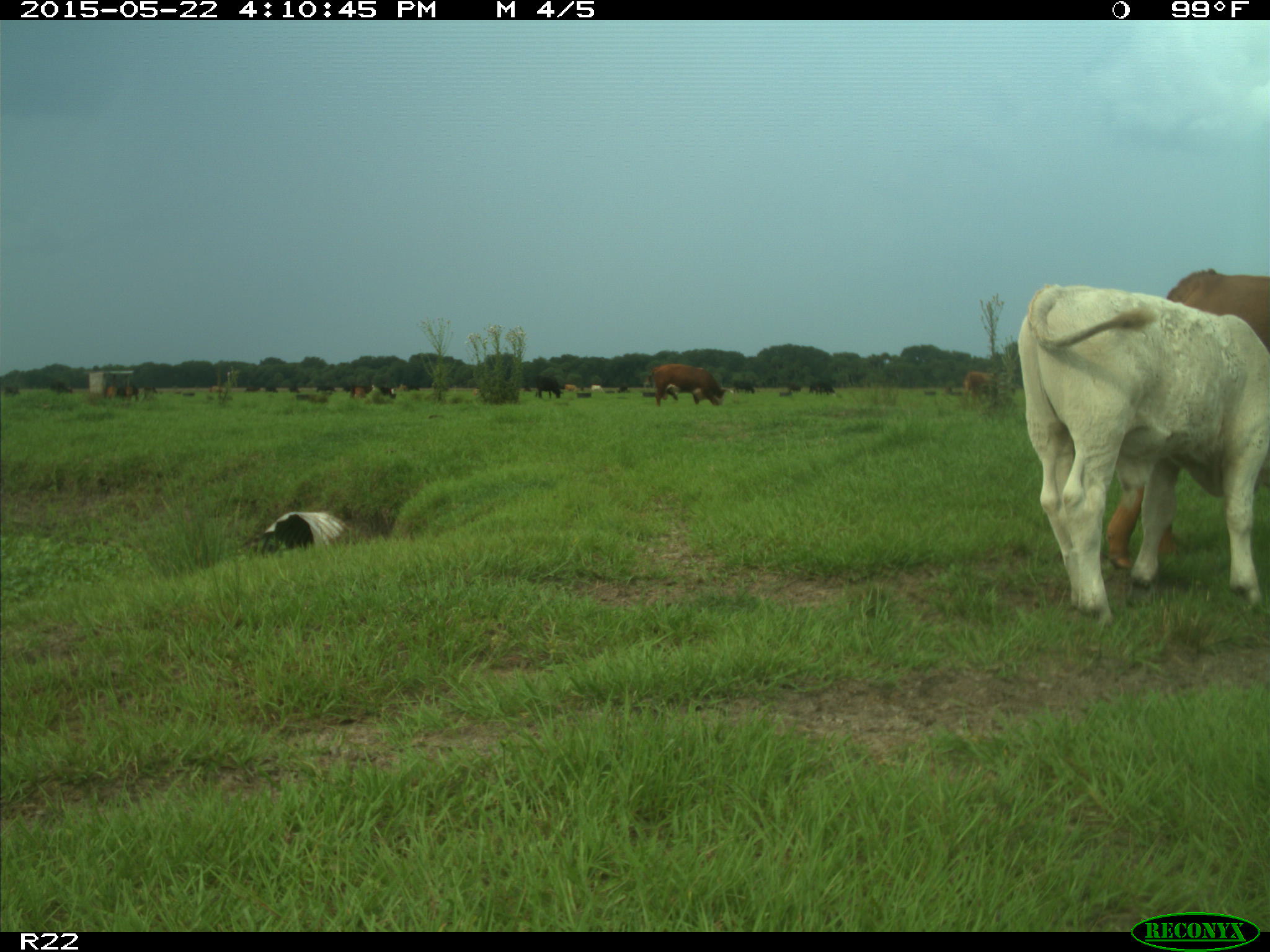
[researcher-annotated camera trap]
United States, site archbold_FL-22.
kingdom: Animalia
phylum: Chordata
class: Mammalia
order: Artiodactyla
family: Bovidae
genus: Bos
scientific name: Bos taurus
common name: domestic cow